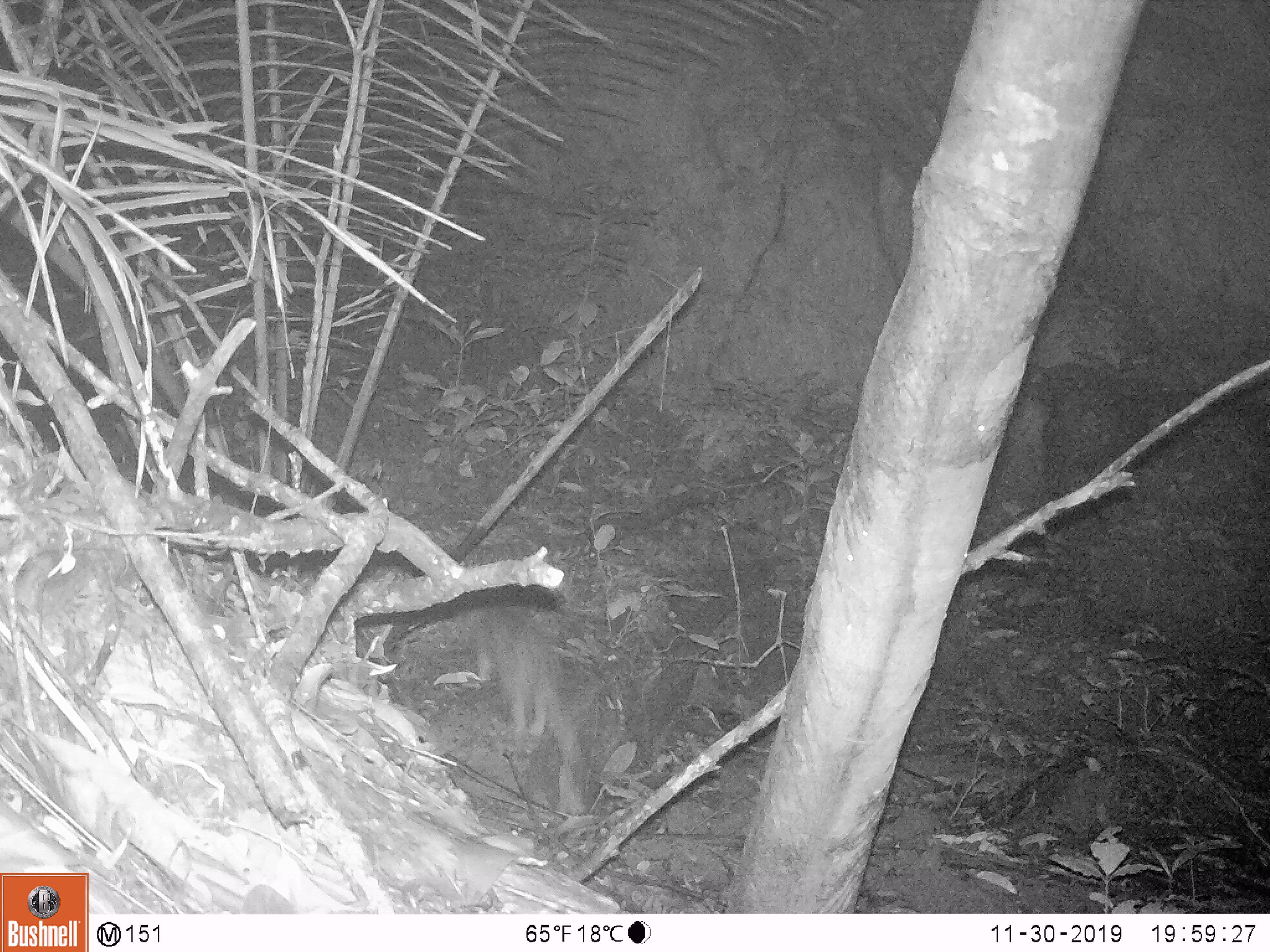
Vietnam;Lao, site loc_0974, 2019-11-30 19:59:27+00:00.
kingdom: Animalia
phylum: Chordata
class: Mammalia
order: Rodentia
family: Hystricidae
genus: Atherurus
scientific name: Atherurus macrourus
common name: asiatic brush-tailed porcupine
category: asiatic brush tailed porcupine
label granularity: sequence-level